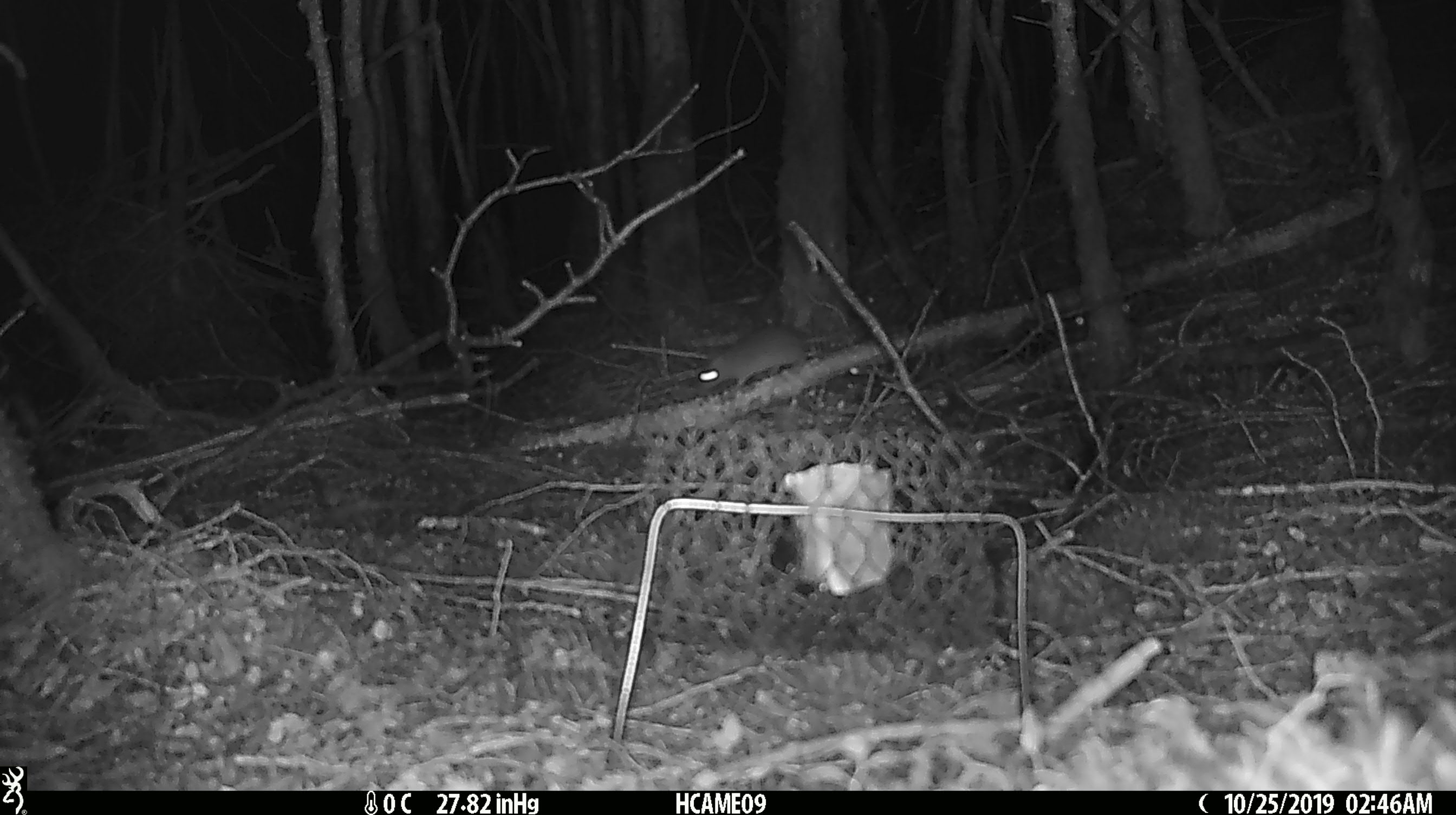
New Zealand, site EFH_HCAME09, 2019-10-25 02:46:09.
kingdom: Animalia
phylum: Chordata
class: Mammalia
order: Rodentia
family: Muridae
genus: Mus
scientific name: Mus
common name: mouse